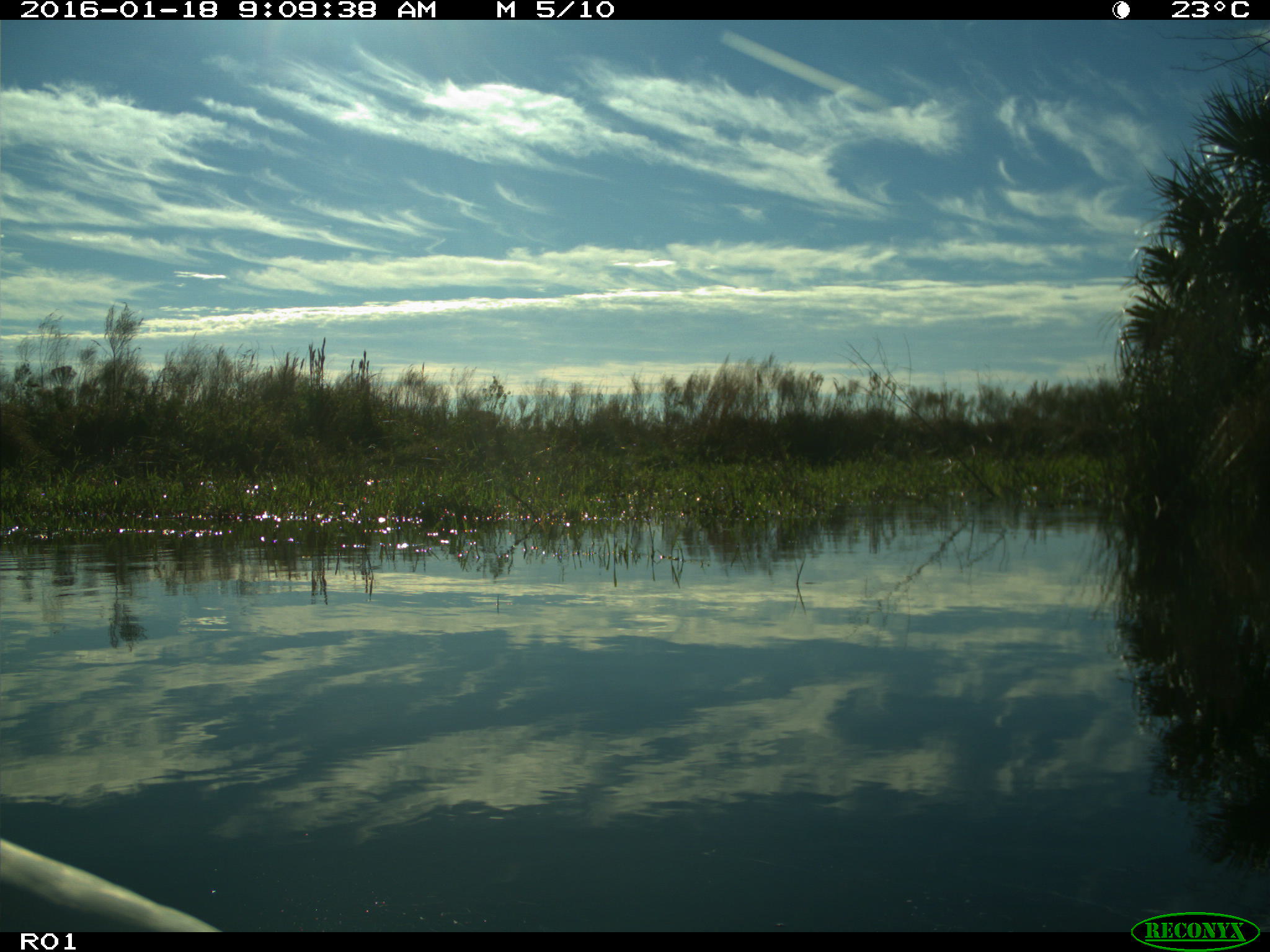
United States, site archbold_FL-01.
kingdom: Animalia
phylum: Chordata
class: Aves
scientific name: Aves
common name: birds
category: unidentified bird